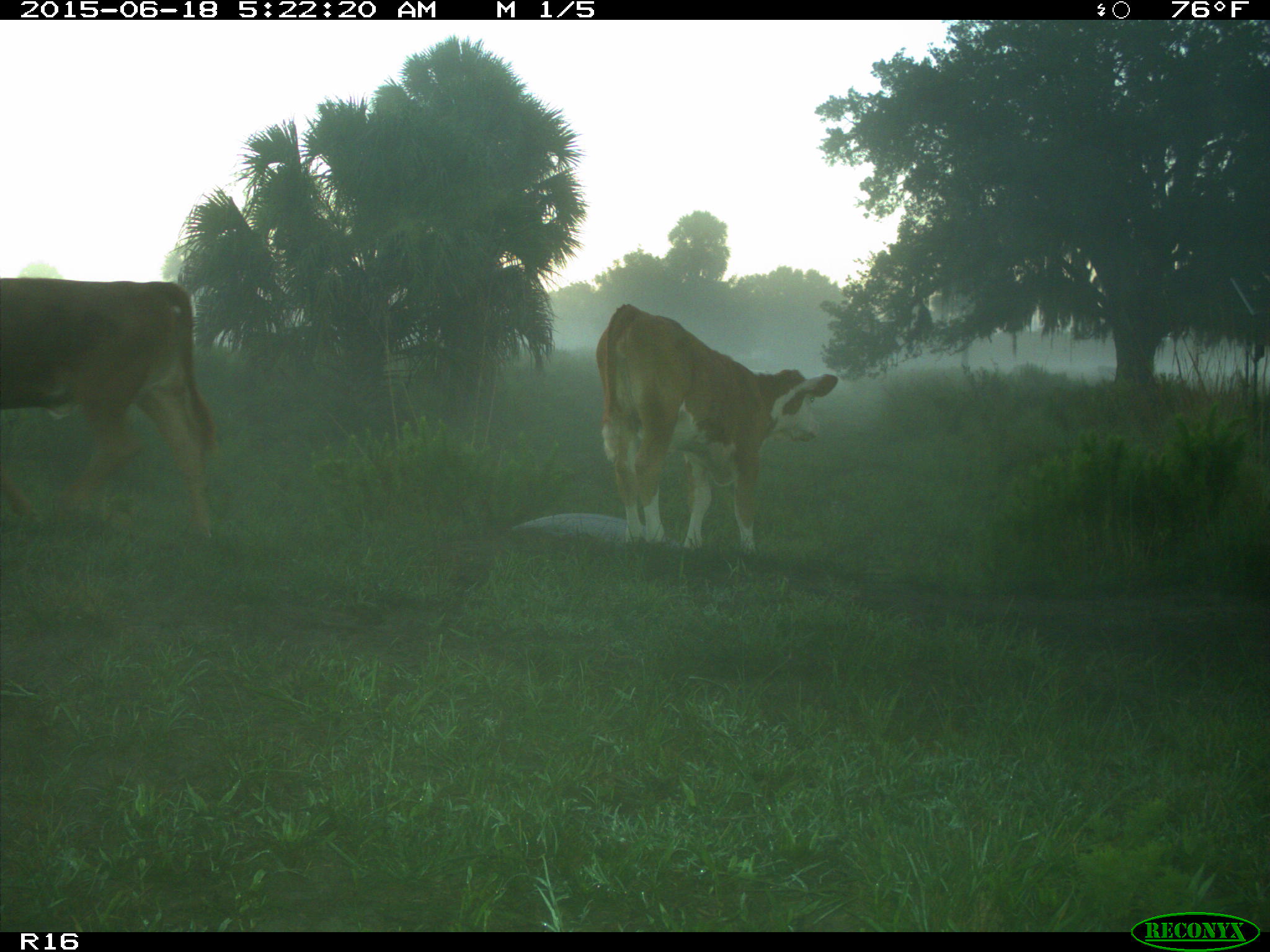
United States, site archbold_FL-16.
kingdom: Animalia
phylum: Chordata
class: Mammalia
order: Artiodactyla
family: Bovidae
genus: Bos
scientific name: Bos taurus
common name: domestic cow